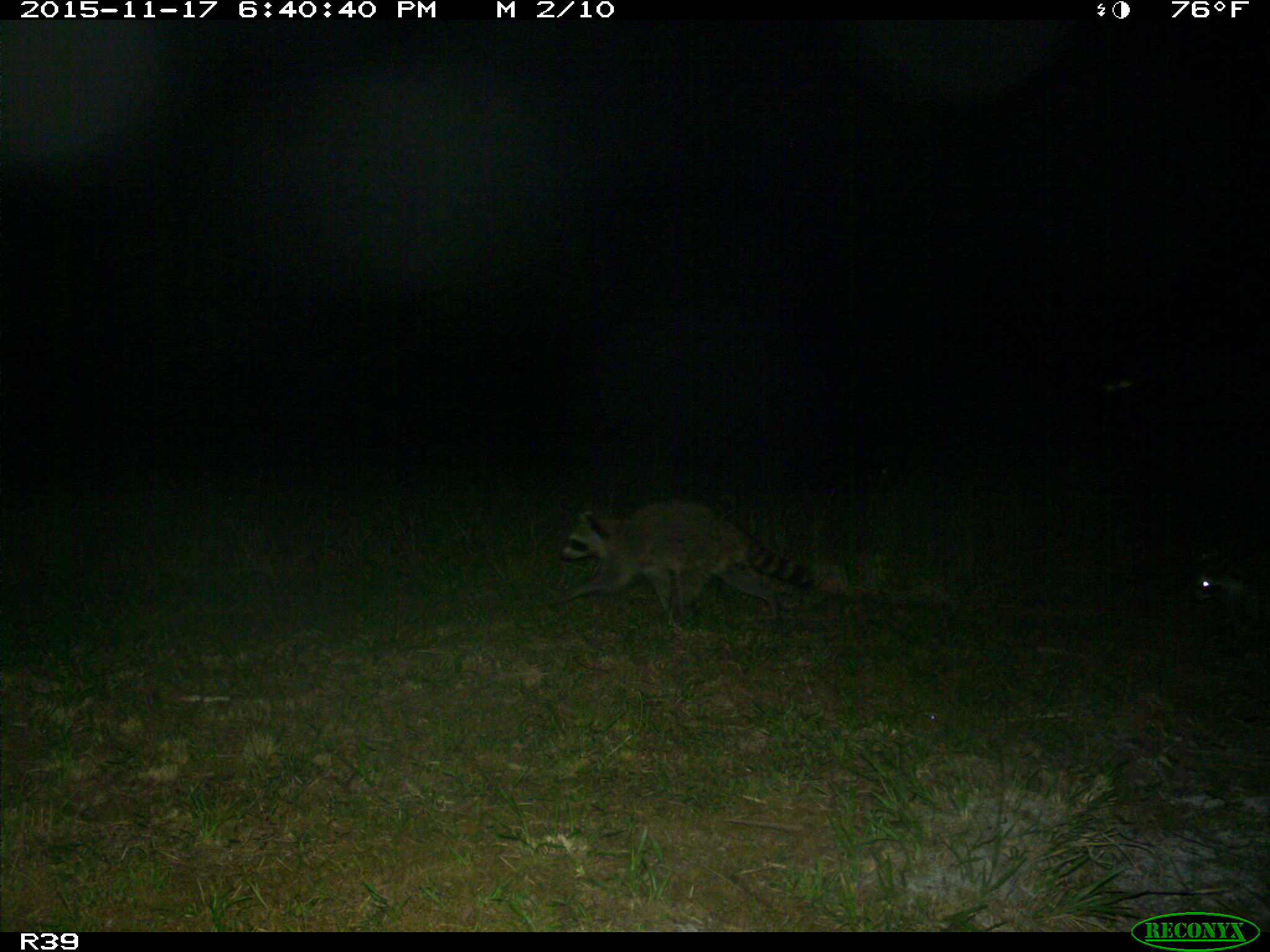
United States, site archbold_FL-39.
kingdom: Animalia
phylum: Chordata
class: Mammalia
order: Carnivora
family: Procyonidae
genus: Procyon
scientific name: Procyon lotor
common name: common raccoon